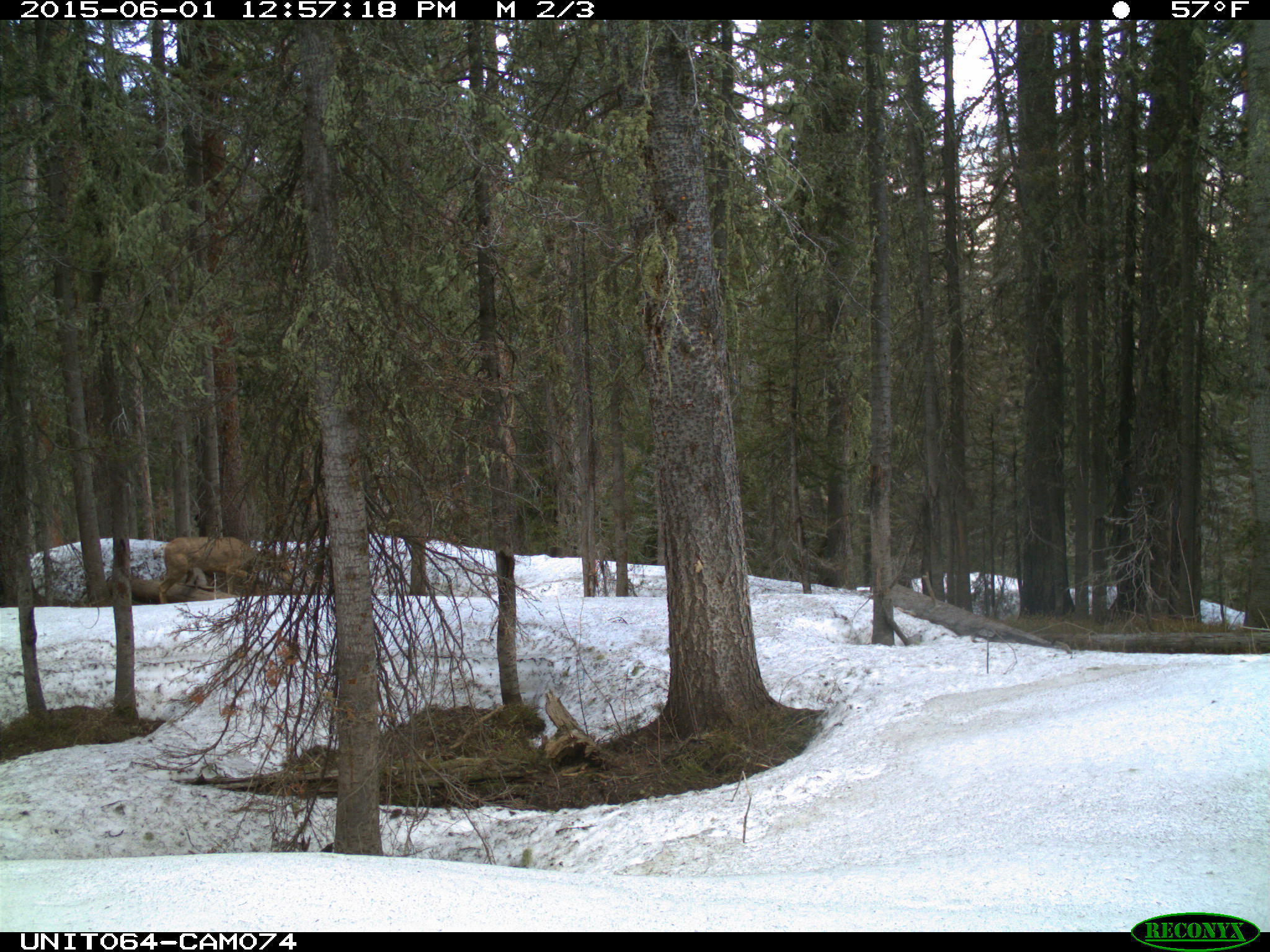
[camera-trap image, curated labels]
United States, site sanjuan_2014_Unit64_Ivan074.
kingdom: Animalia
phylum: Chordata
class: Mammalia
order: Artiodactyla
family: Cervidae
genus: Odocoileus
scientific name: Odocoileus hemionus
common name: mule deer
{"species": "Odocoileus hemionus (mule deer)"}